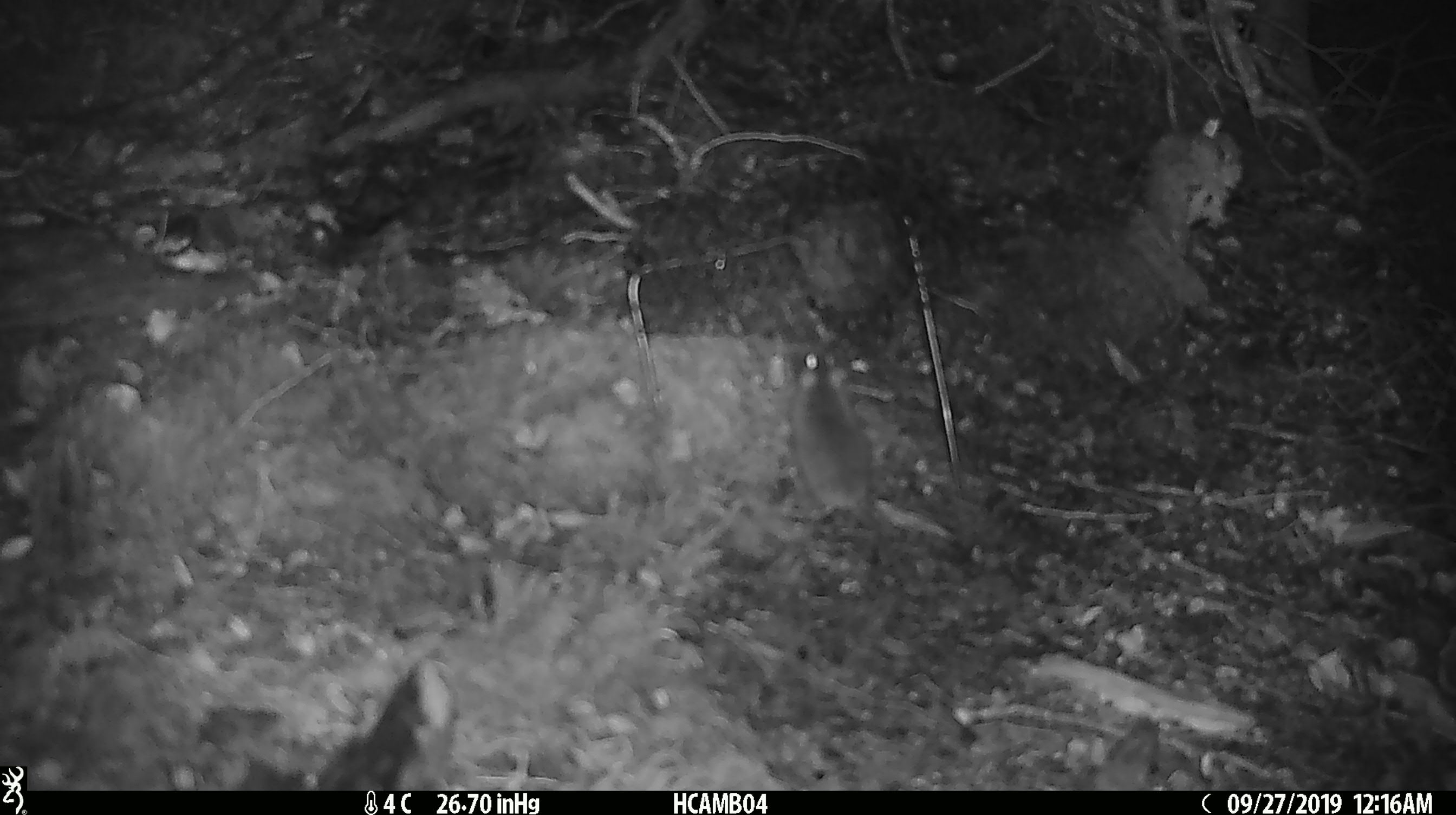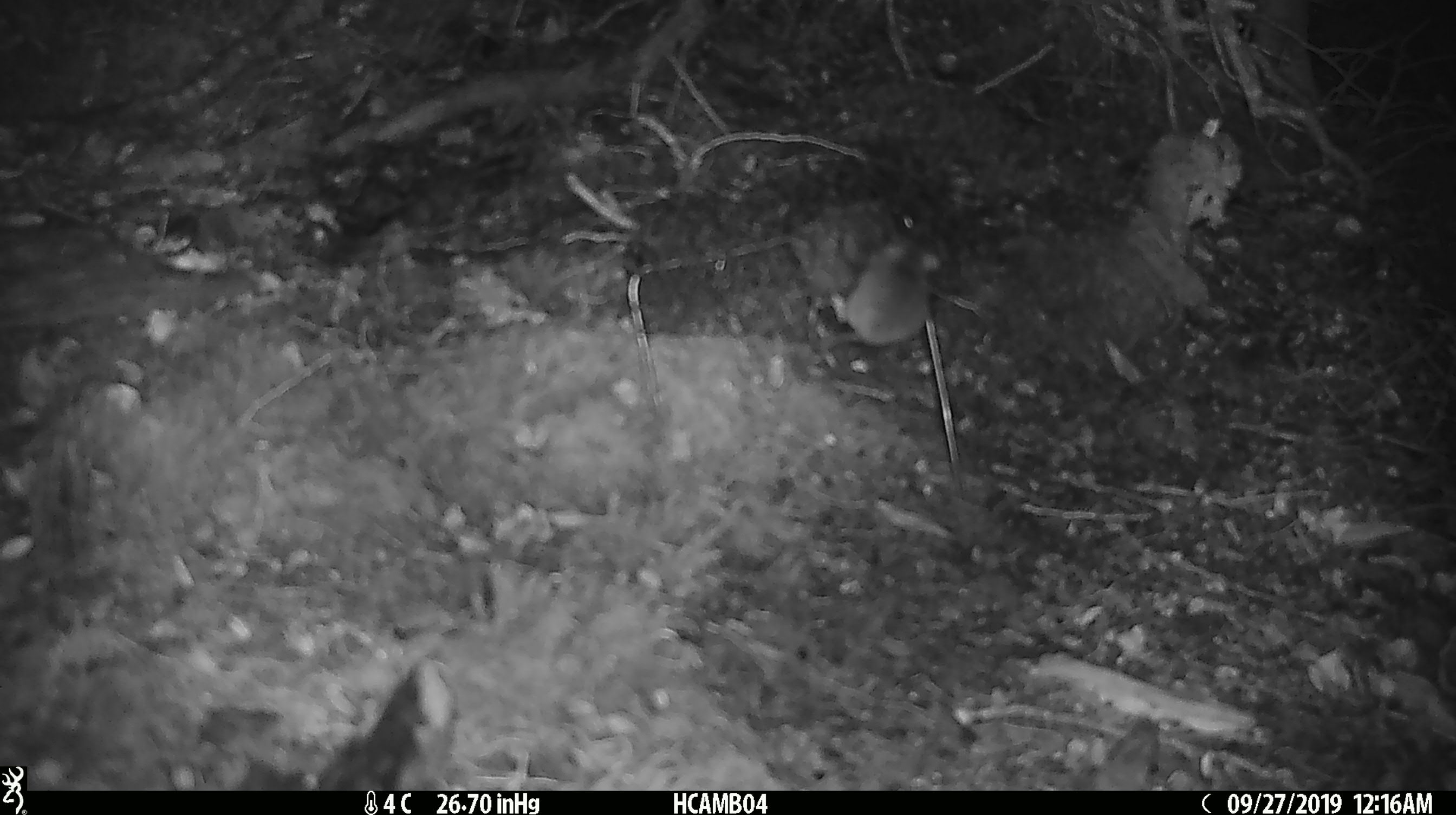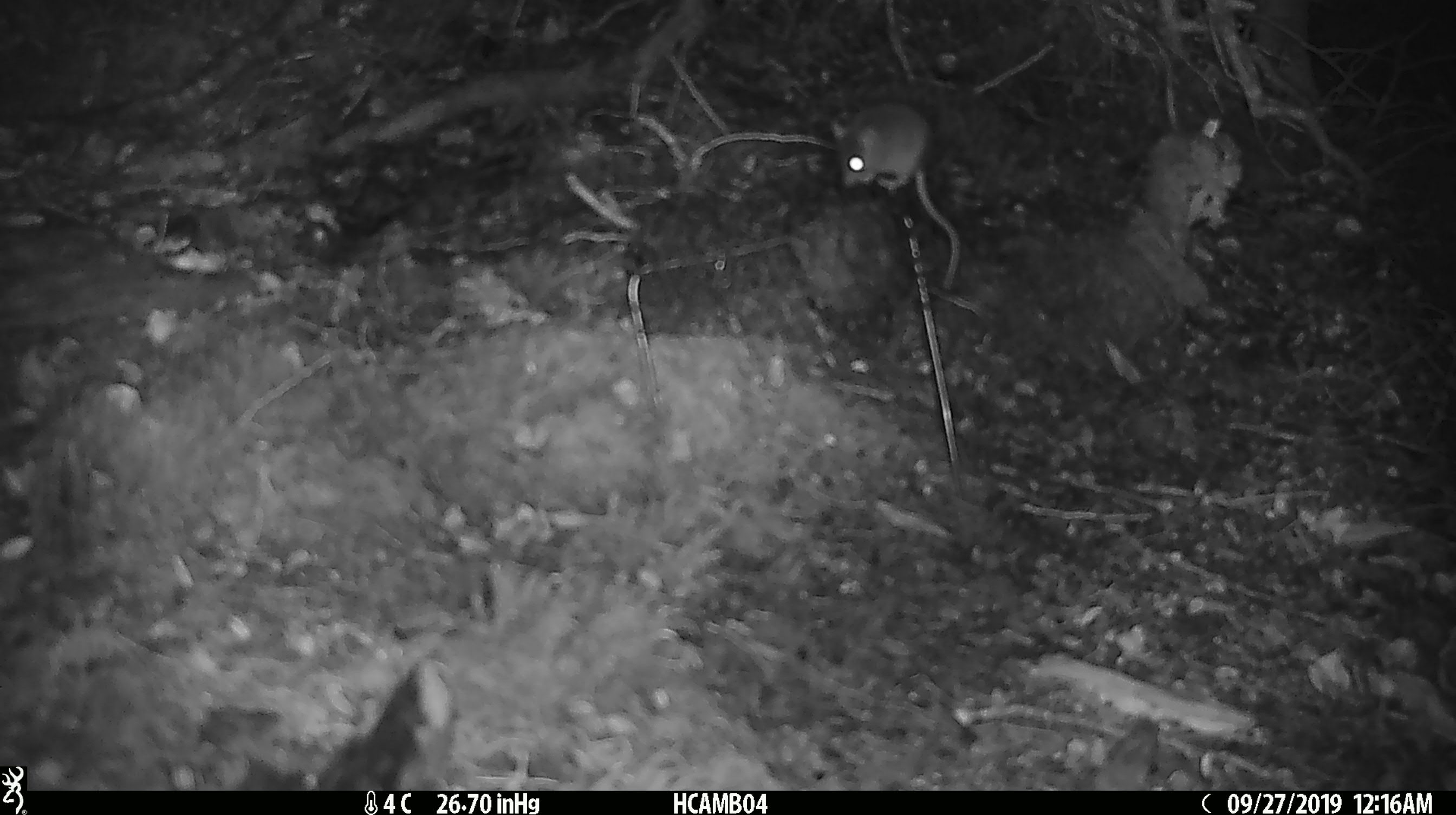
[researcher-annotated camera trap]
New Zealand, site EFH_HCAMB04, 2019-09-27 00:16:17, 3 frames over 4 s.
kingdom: Animalia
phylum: Chordata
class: Mammalia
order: Rodentia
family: Muridae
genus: Mus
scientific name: Mus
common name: mouse